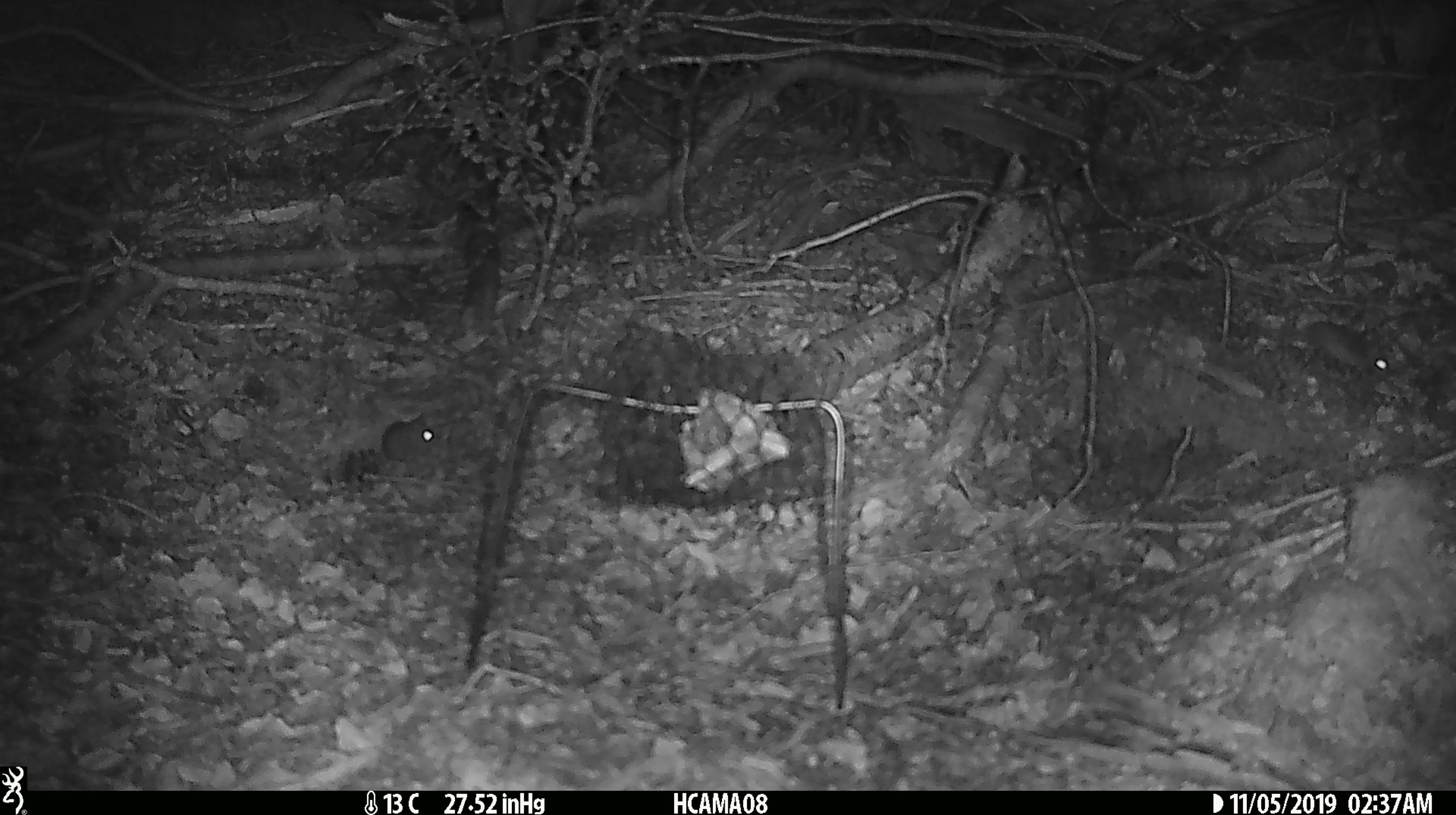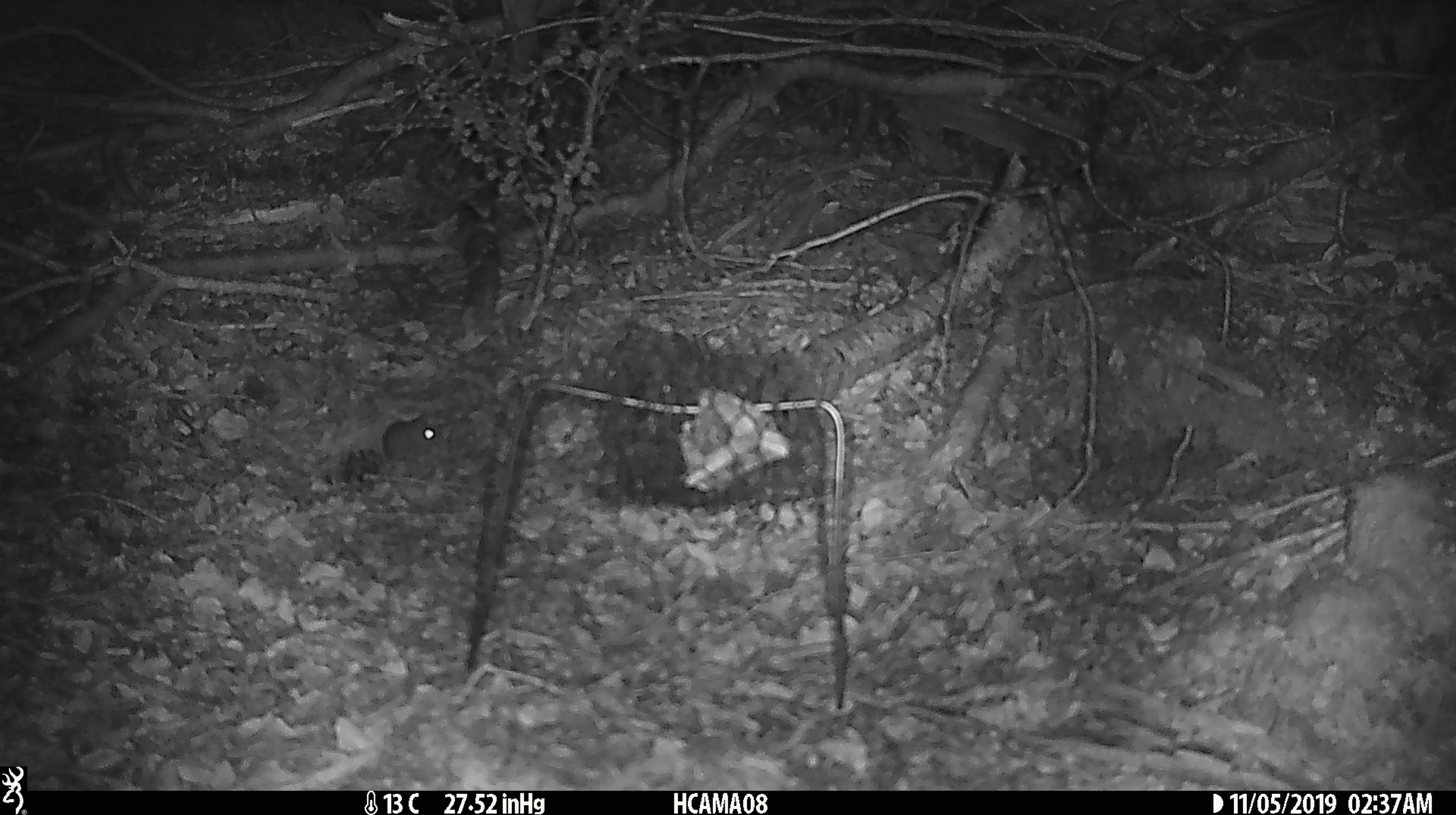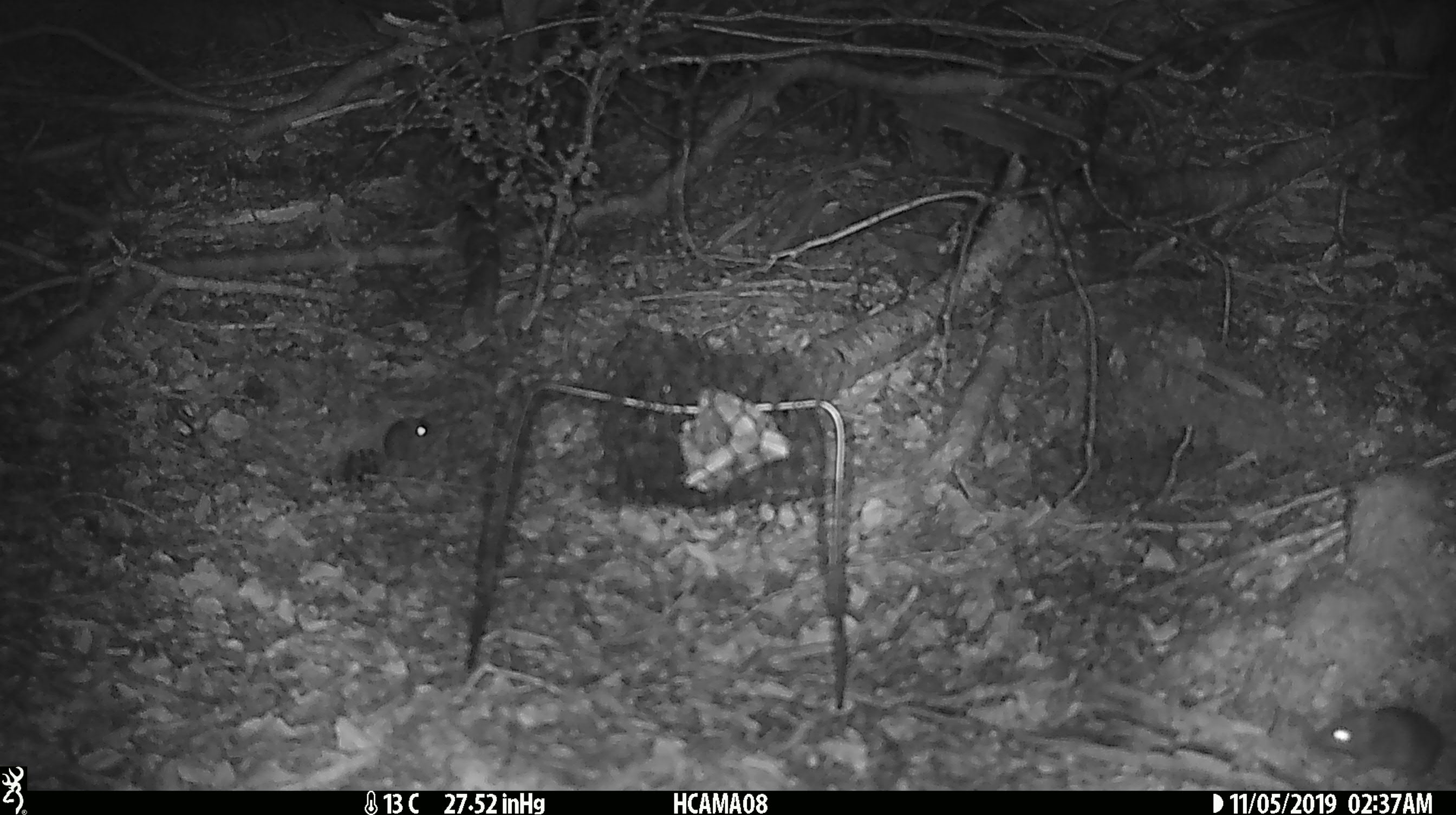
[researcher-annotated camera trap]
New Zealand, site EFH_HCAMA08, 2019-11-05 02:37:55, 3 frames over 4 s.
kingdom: Animalia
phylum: Chordata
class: Mammalia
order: Rodentia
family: Muridae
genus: Mus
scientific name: Mus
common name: mouse